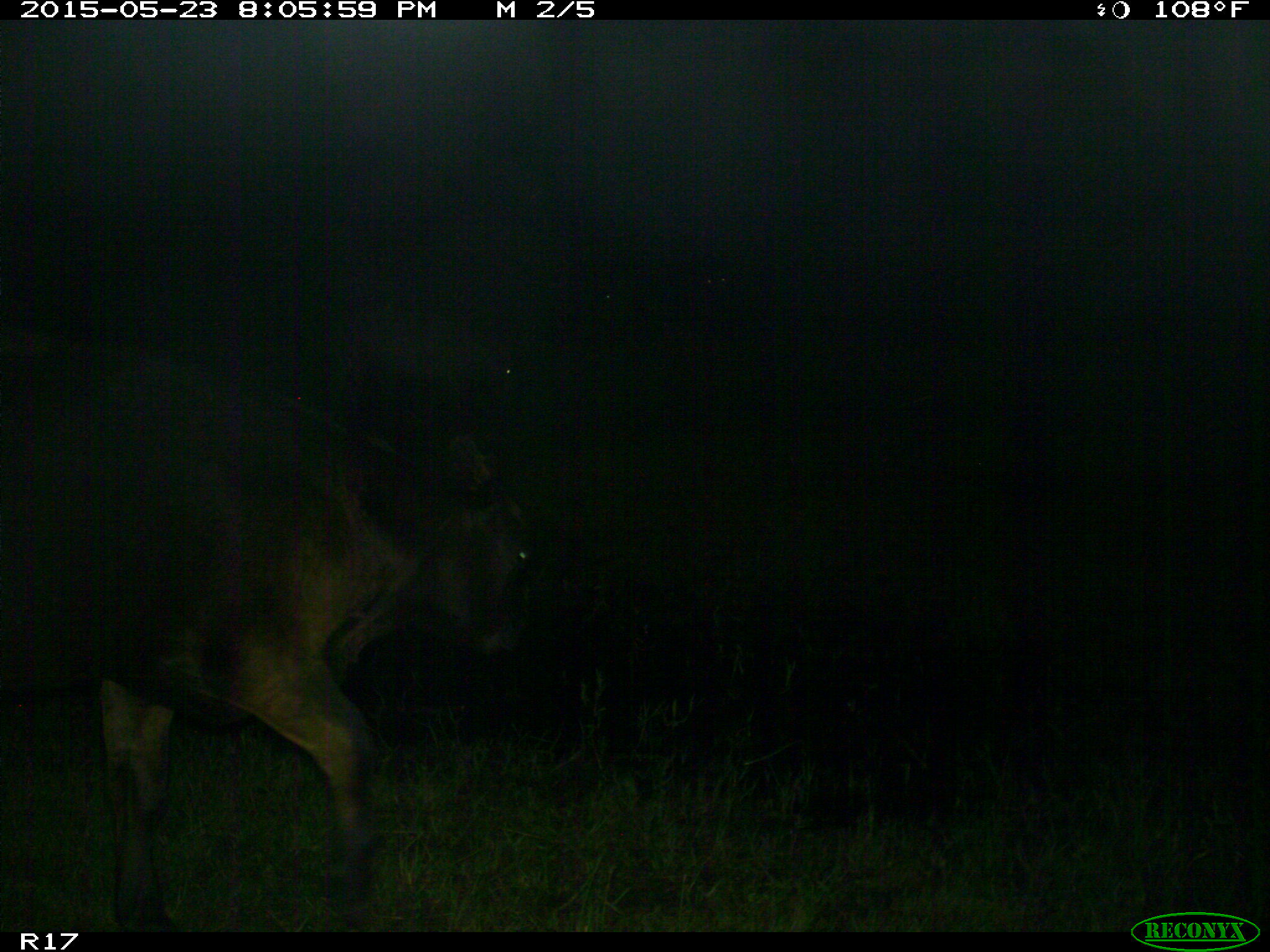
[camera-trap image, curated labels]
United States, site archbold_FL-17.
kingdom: Animalia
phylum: Chordata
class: Mammalia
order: Artiodactyla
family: Bovidae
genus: Bos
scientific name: Bos taurus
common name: domestic cow